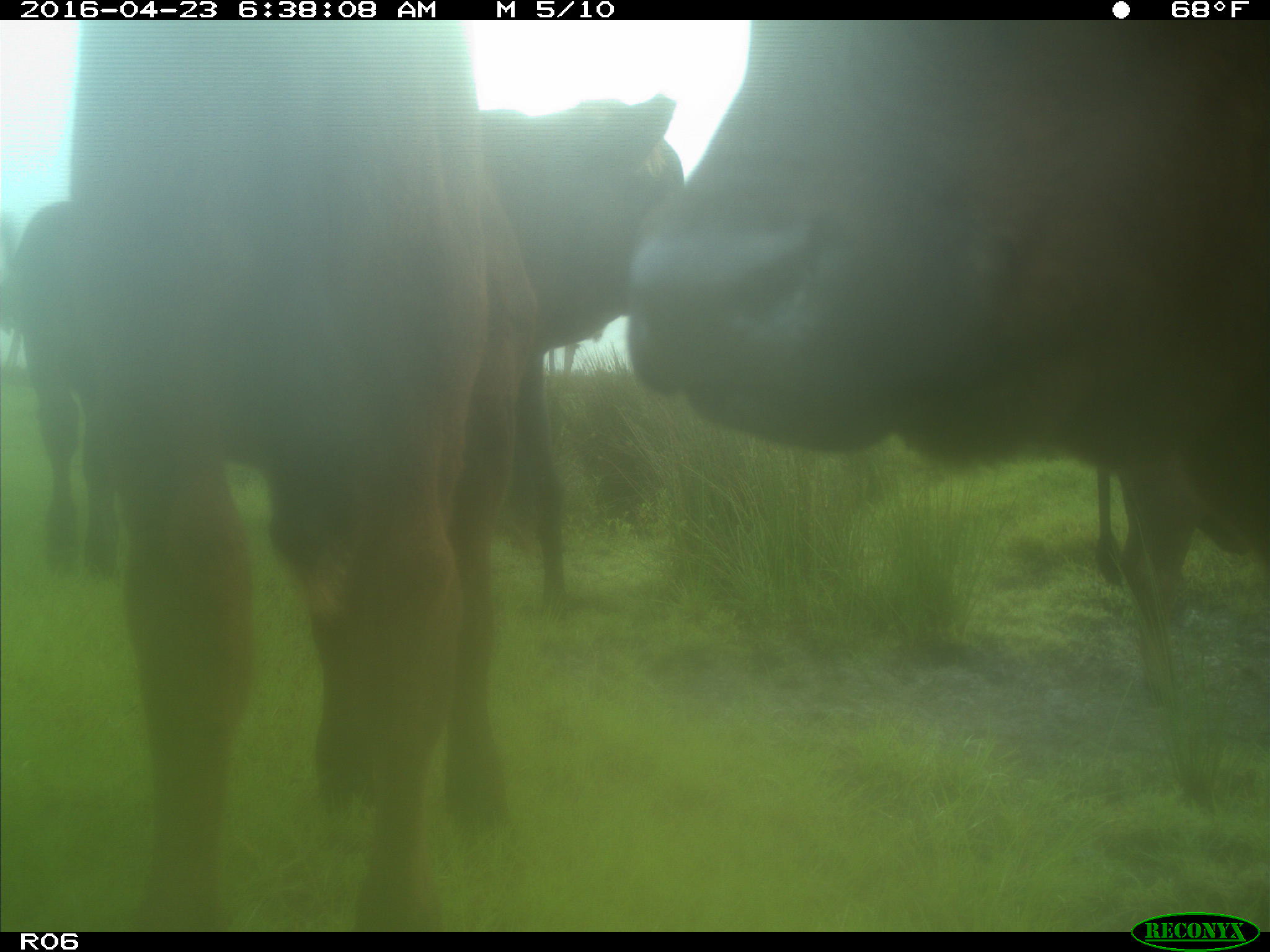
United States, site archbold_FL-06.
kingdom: Animalia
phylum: Chordata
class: Mammalia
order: Artiodactyla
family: Bovidae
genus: Bos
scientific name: Bos taurus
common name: domestic cow